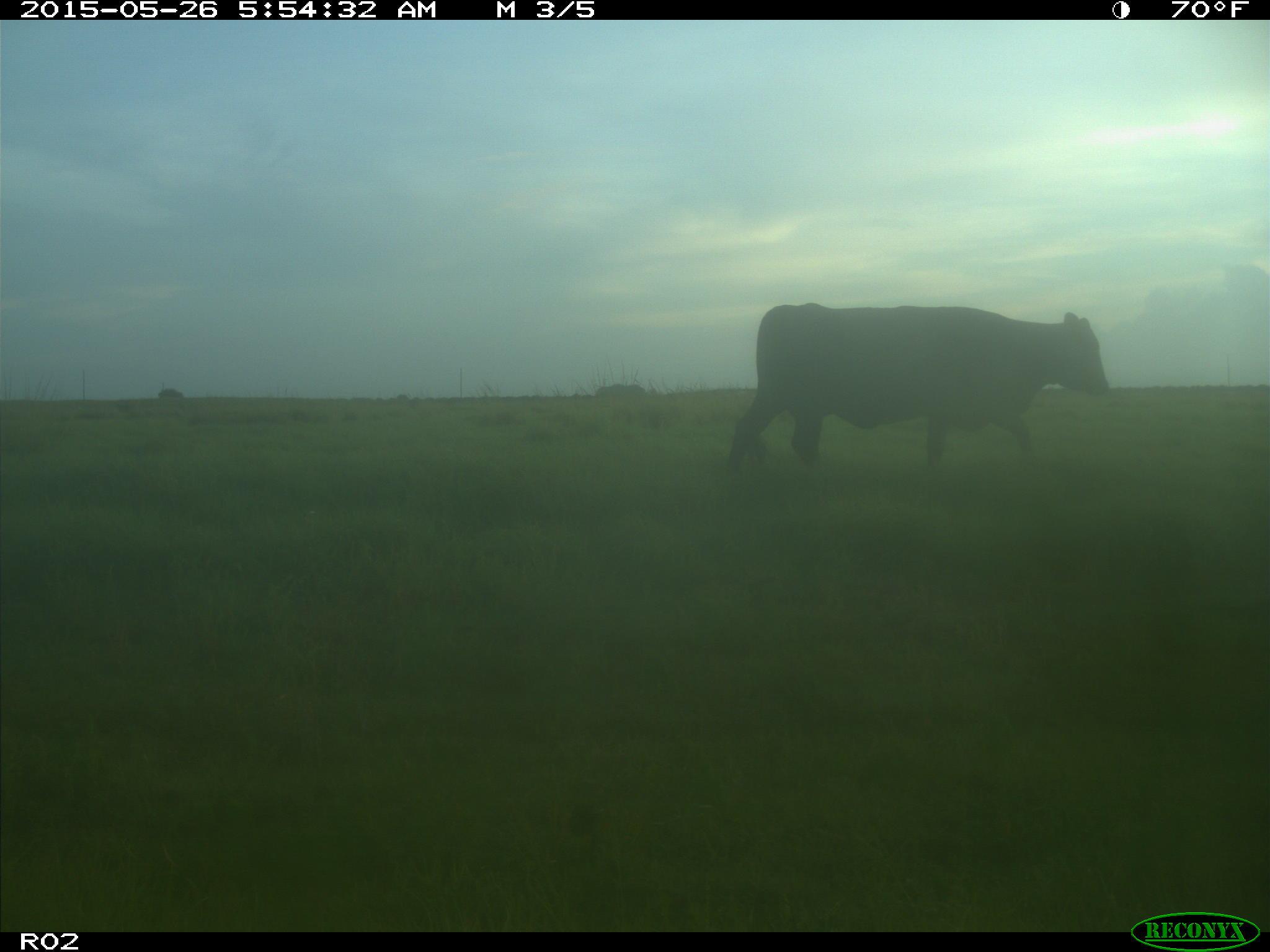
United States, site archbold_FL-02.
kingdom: Animalia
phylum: Chordata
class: Mammalia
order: Artiodactyla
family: Bovidae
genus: Bos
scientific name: Bos taurus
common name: domestic cow